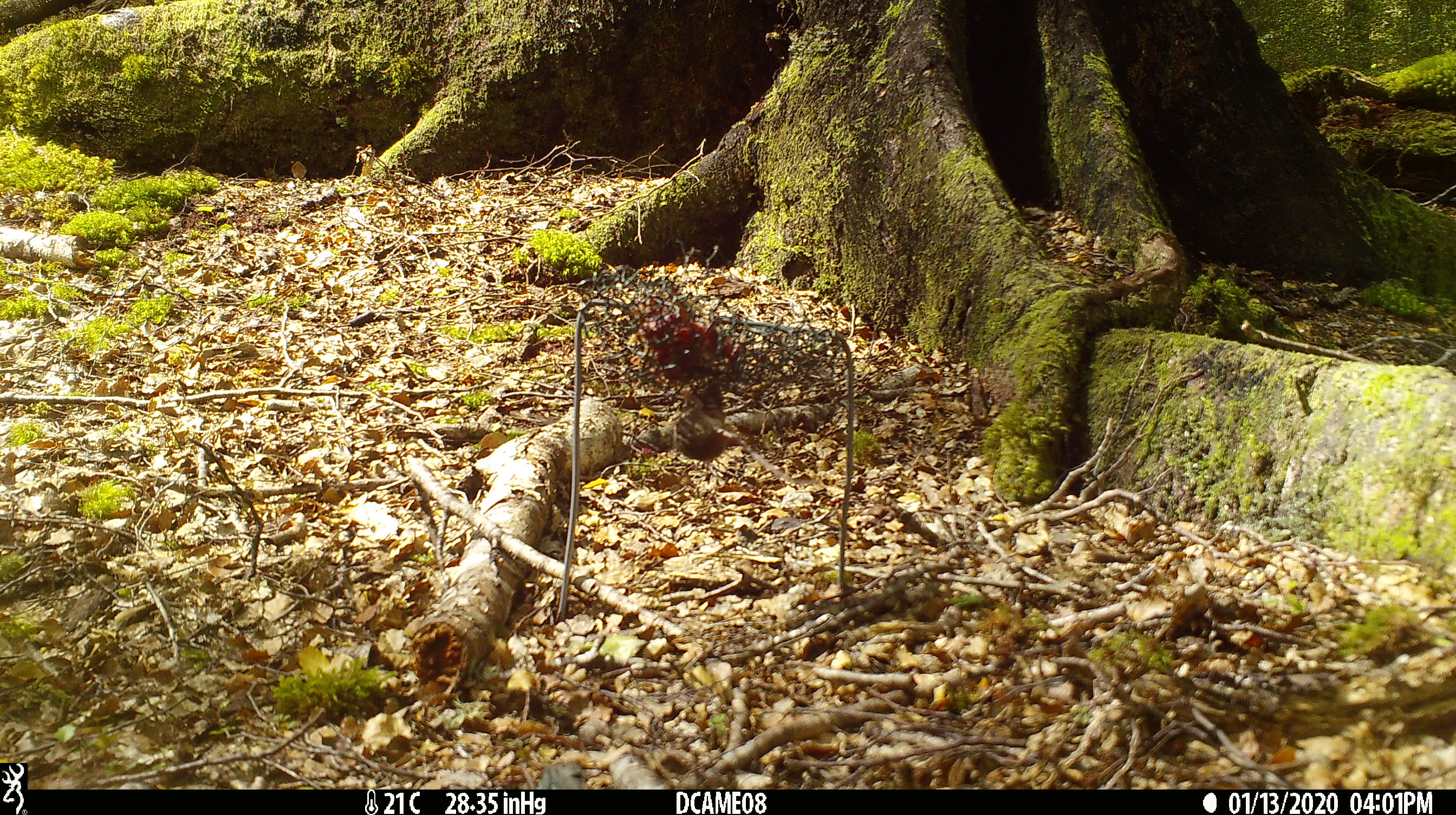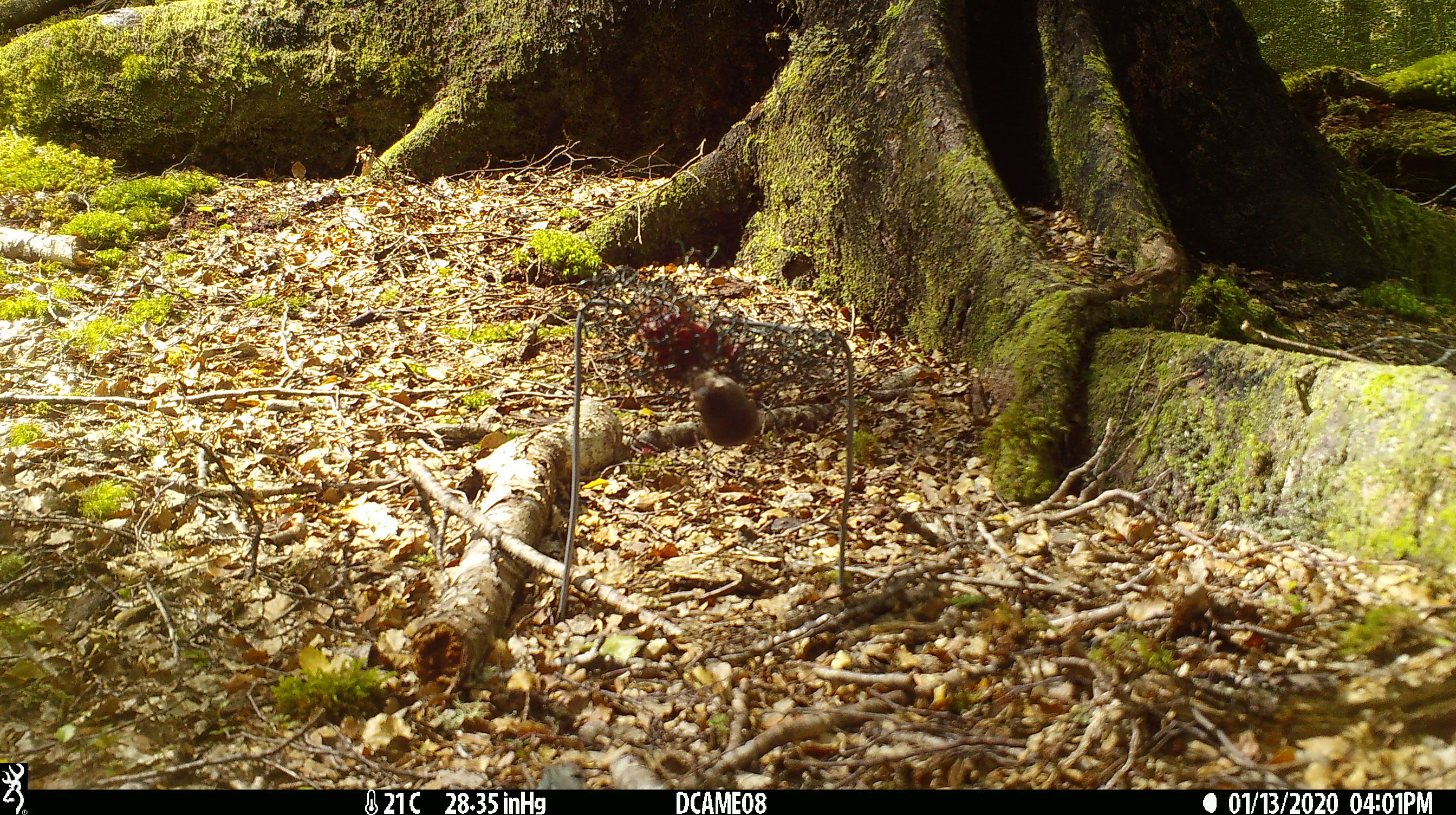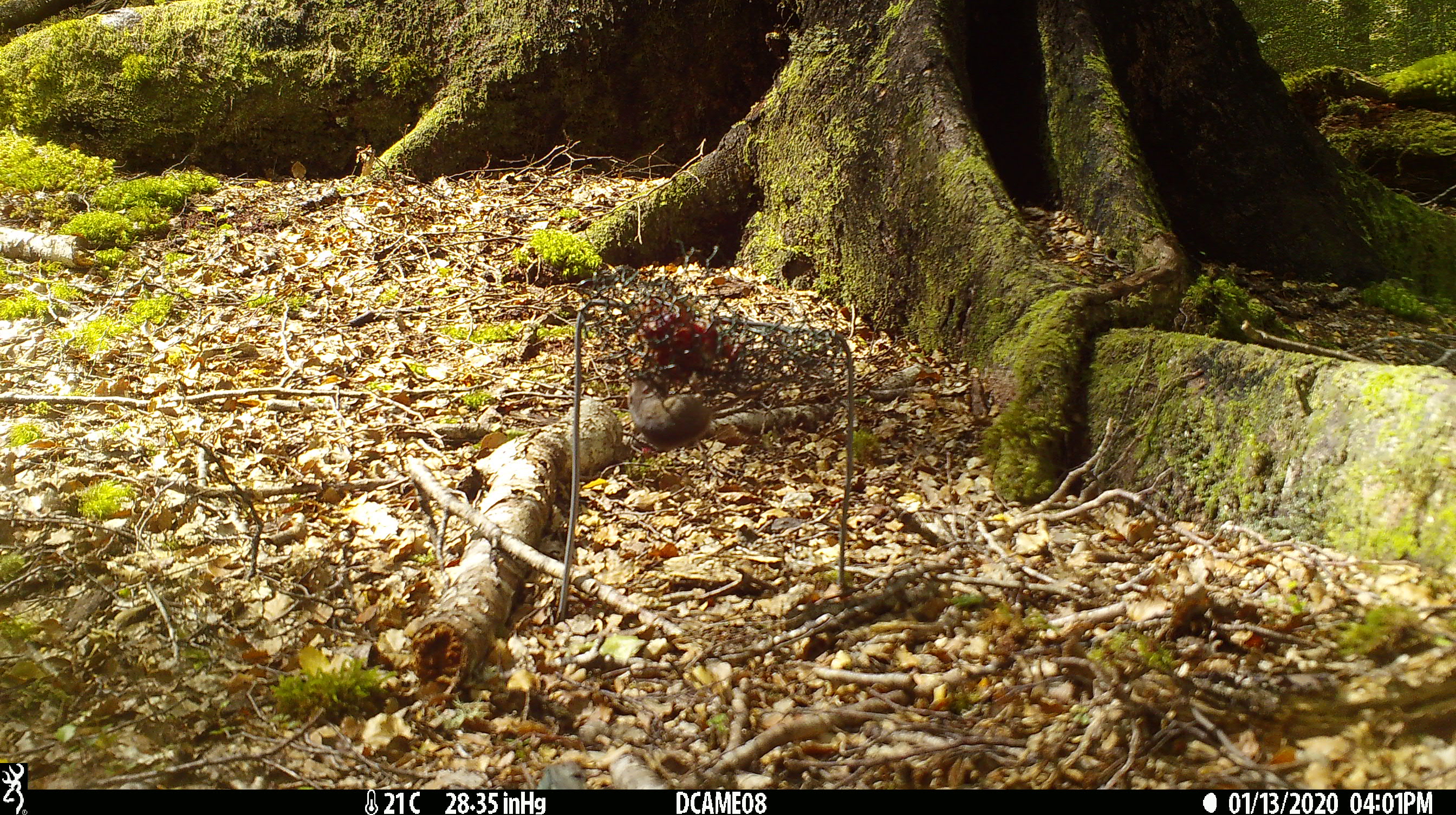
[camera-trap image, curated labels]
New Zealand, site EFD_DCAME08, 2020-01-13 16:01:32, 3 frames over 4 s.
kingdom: Animalia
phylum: Chordata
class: Mammalia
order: Rodentia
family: Muridae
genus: Mus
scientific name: Mus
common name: mouse